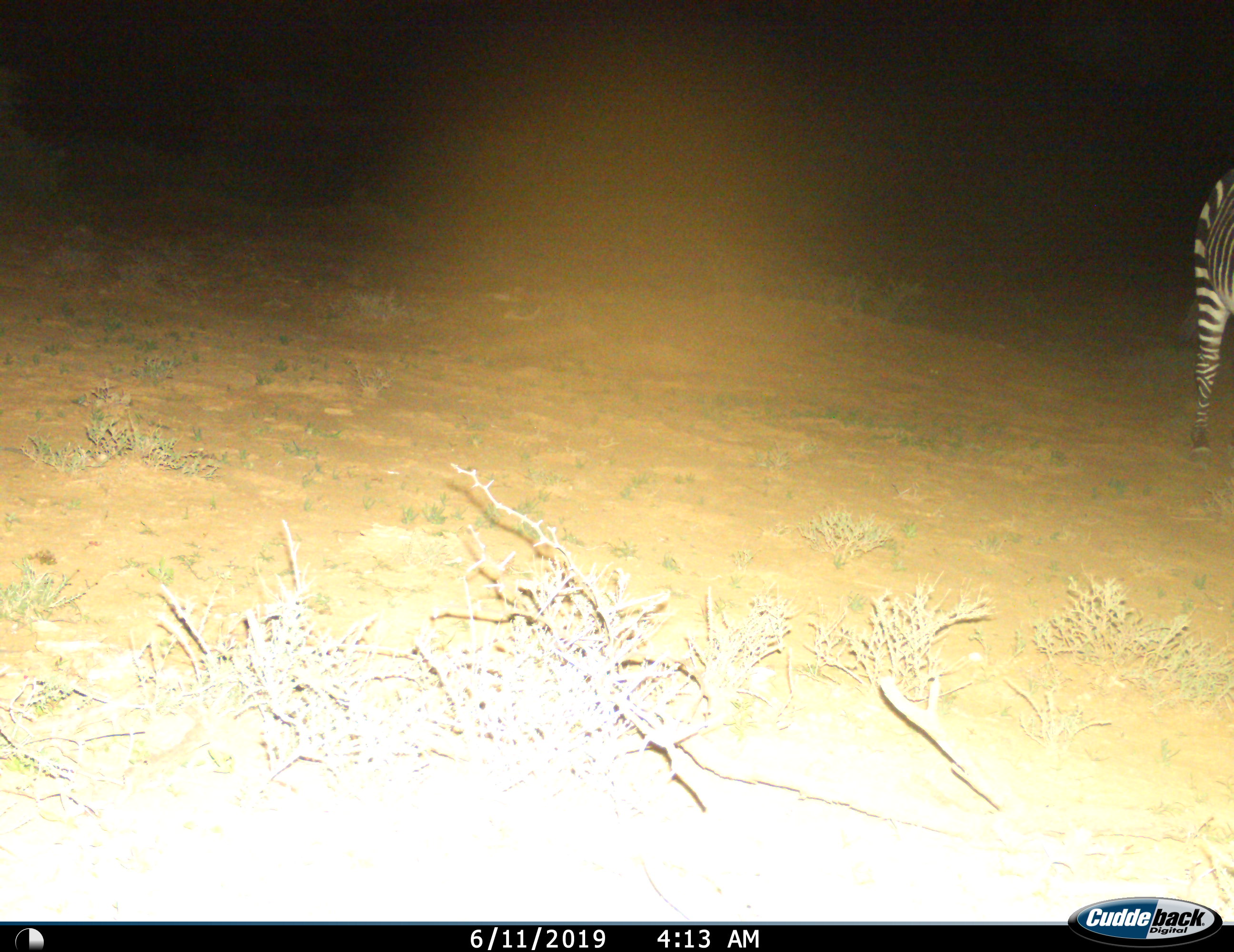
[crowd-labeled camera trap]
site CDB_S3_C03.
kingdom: Animalia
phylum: Chordata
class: Mammalia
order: Perissodactyla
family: Equidae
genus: Equus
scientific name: Equus zebra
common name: mountain zebra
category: zebramountain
Zebramountain (mountain zebra) (Equus zebra), count 1. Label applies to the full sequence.